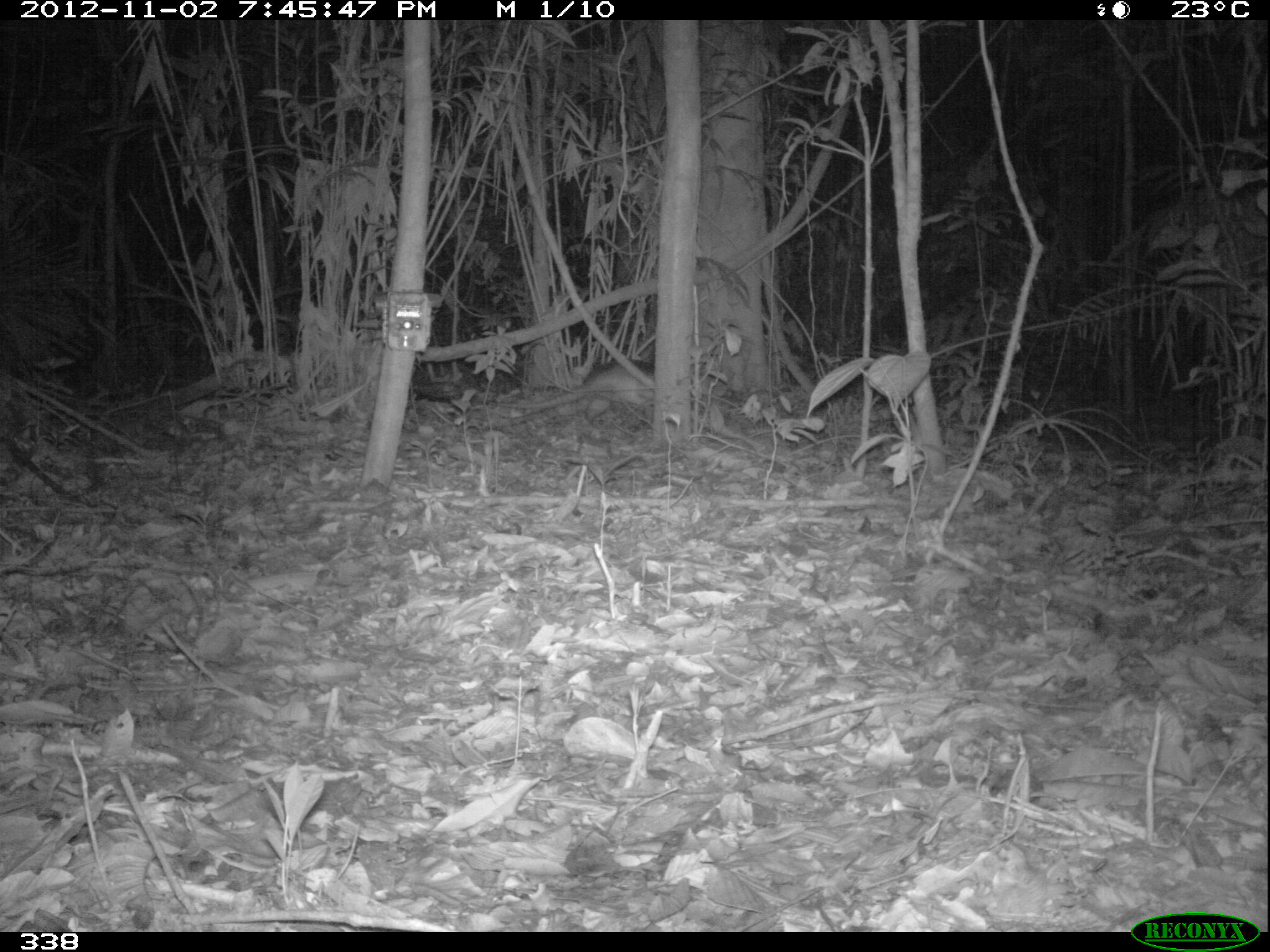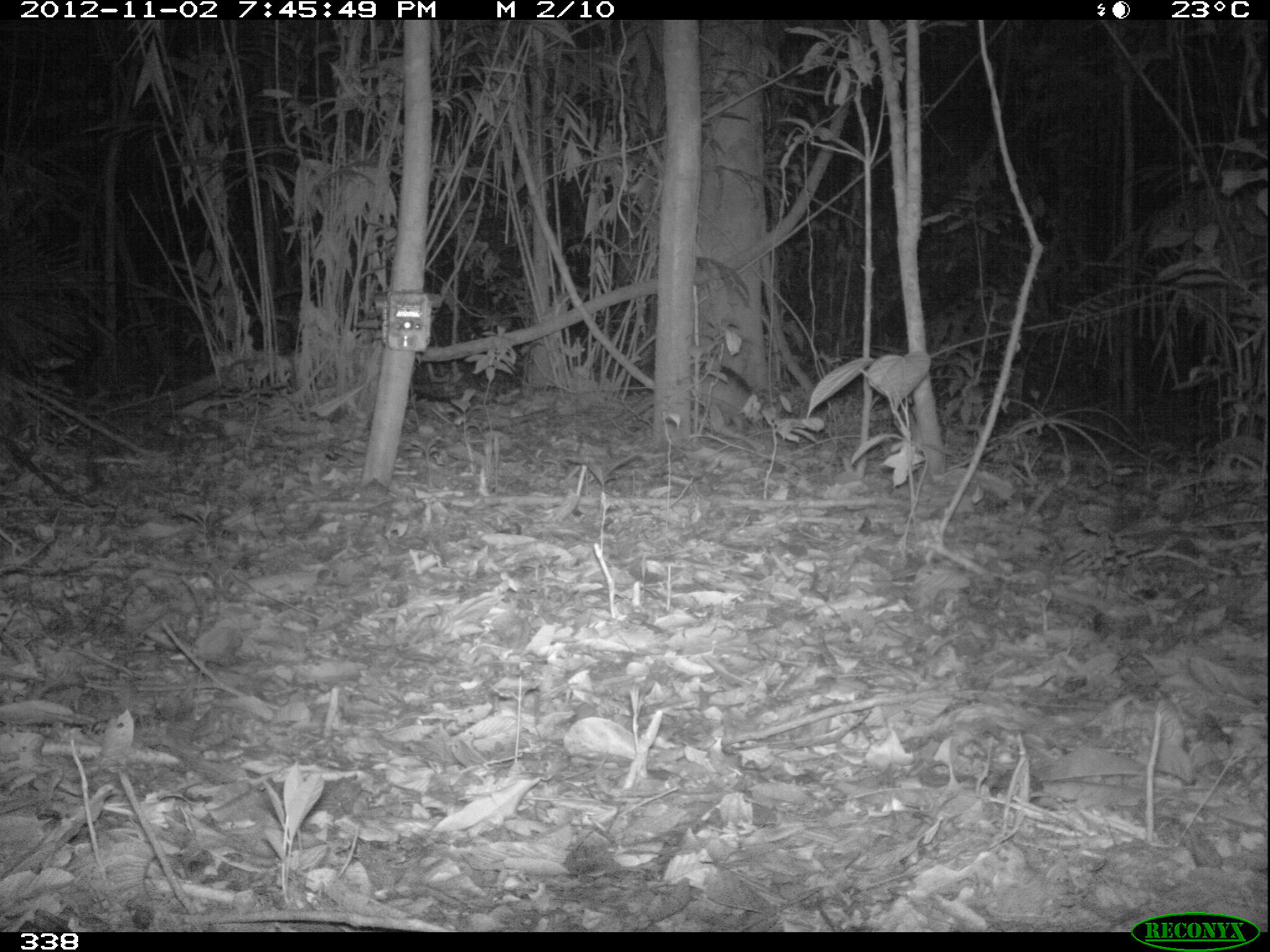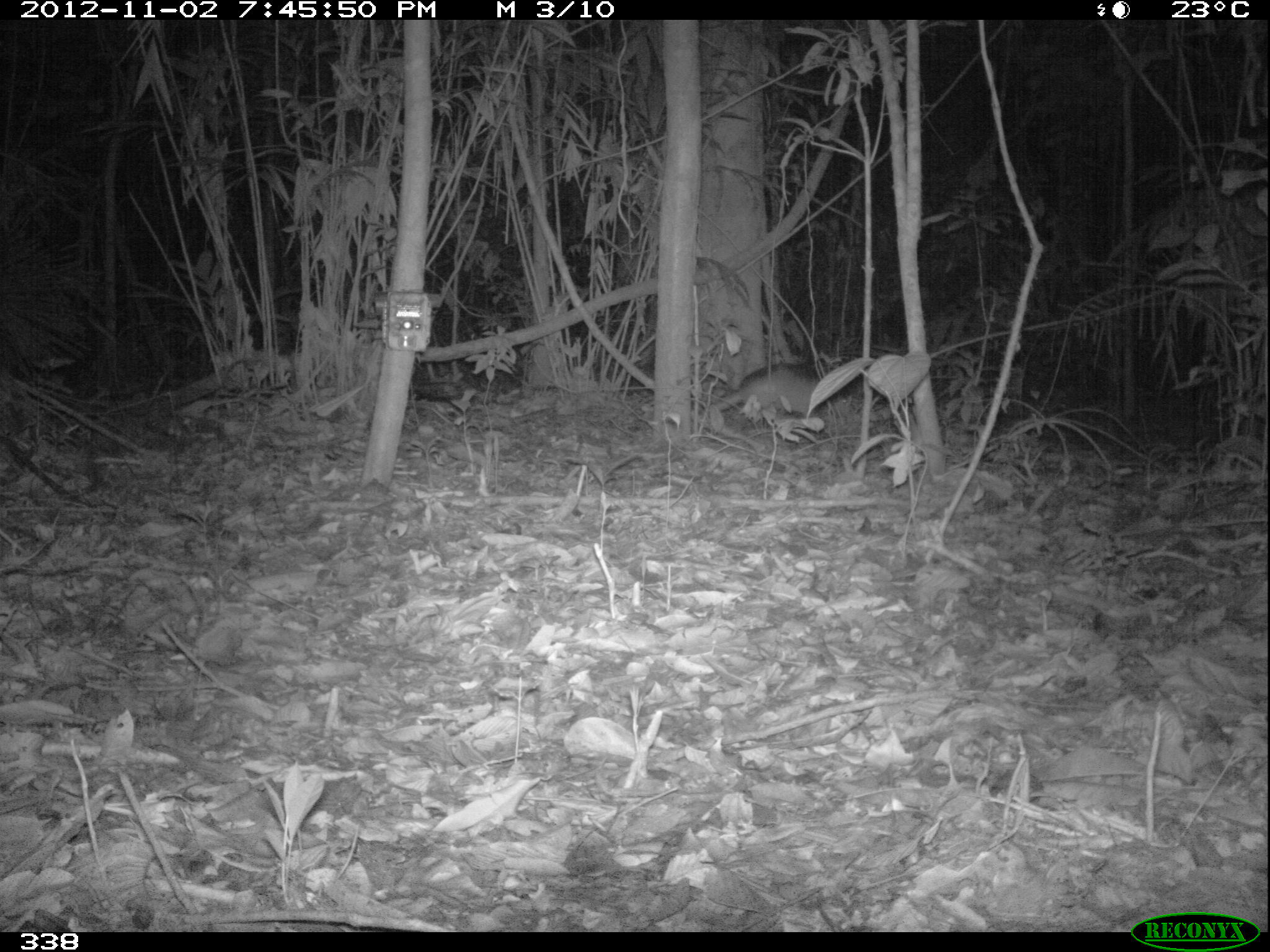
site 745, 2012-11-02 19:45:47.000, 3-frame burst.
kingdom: Animalia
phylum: Chordata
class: Mammalia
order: Cingulata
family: Dasypodidae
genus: Dasypus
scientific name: Dasypus novemcinctus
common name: nine-banded armadillo